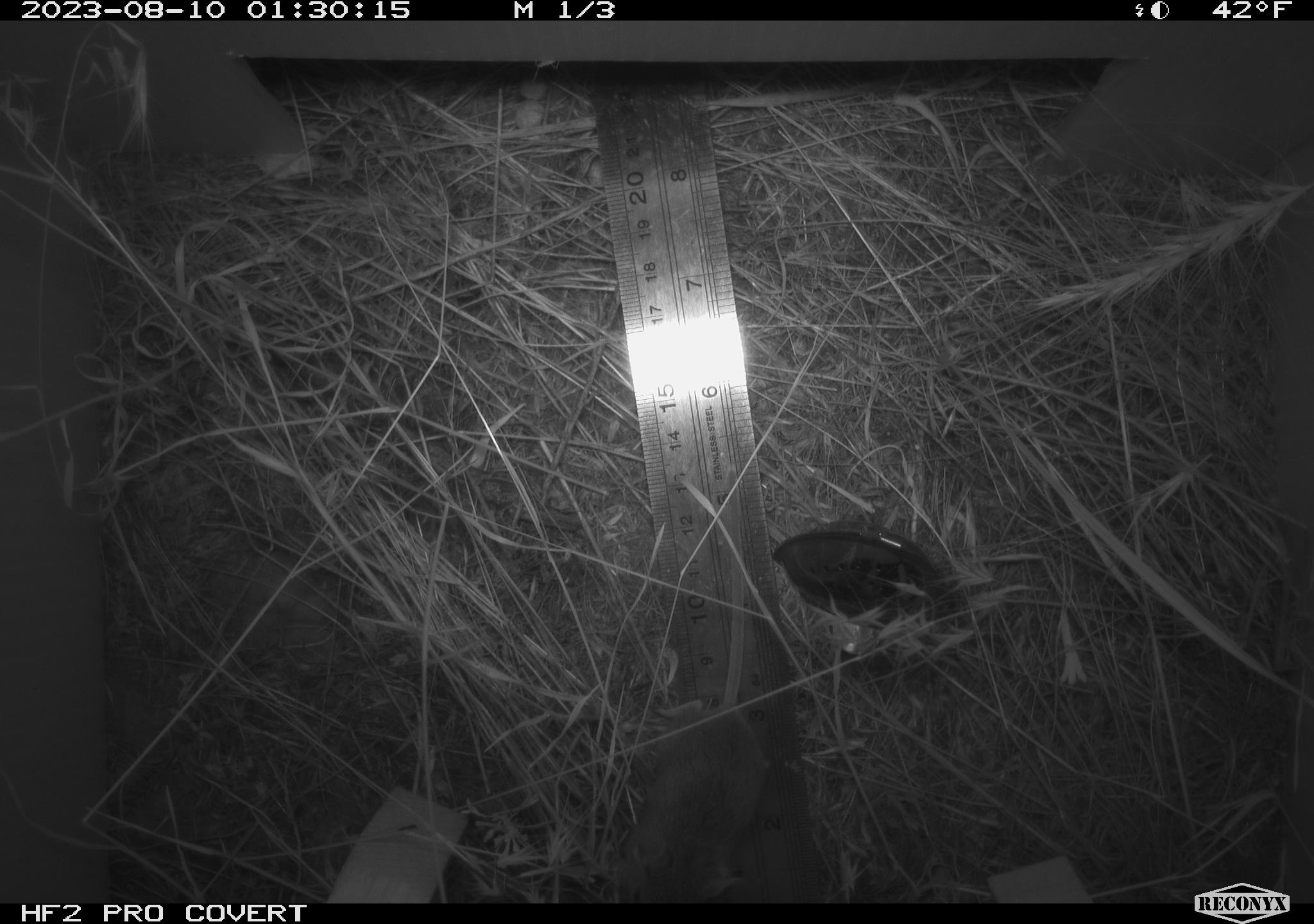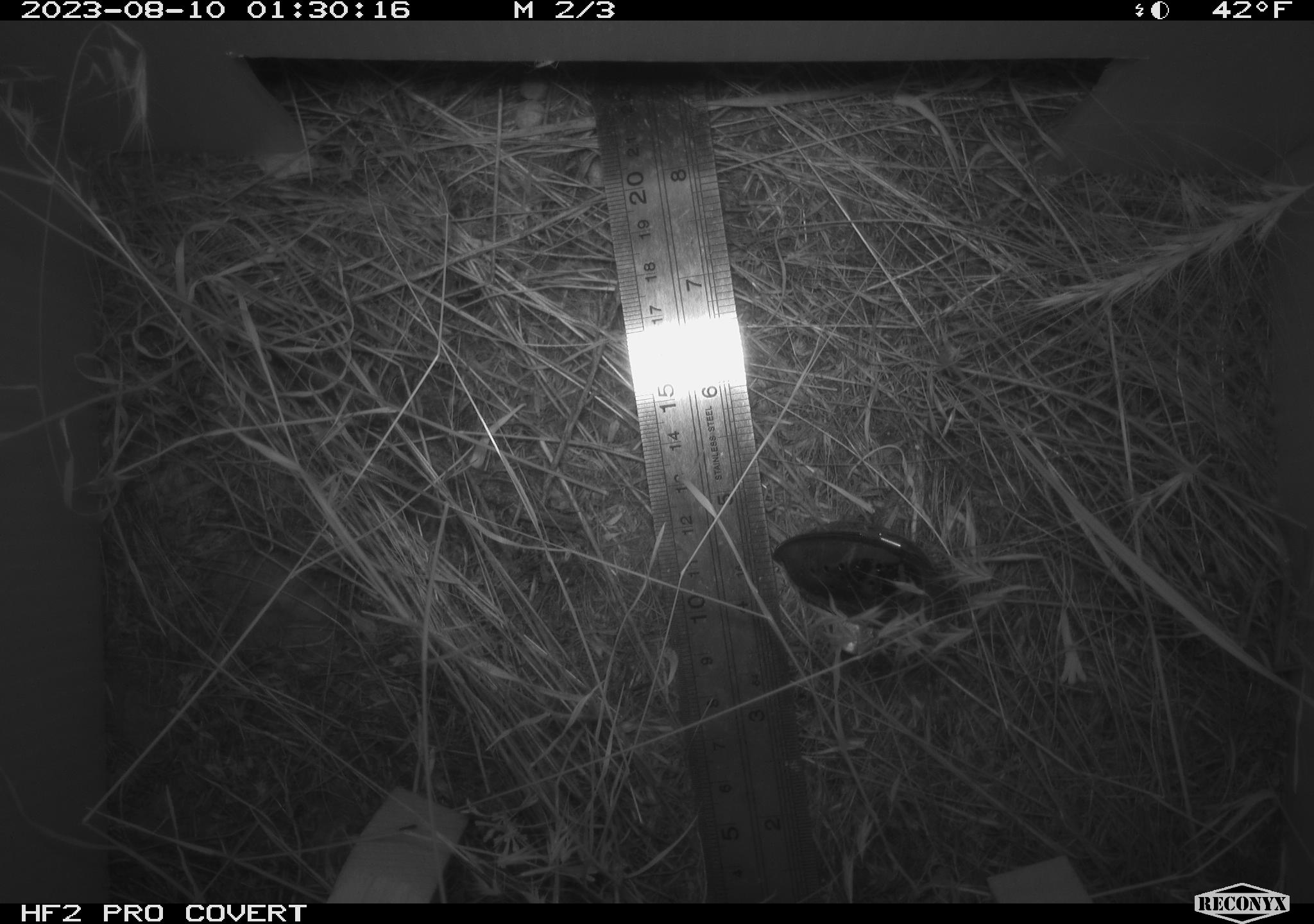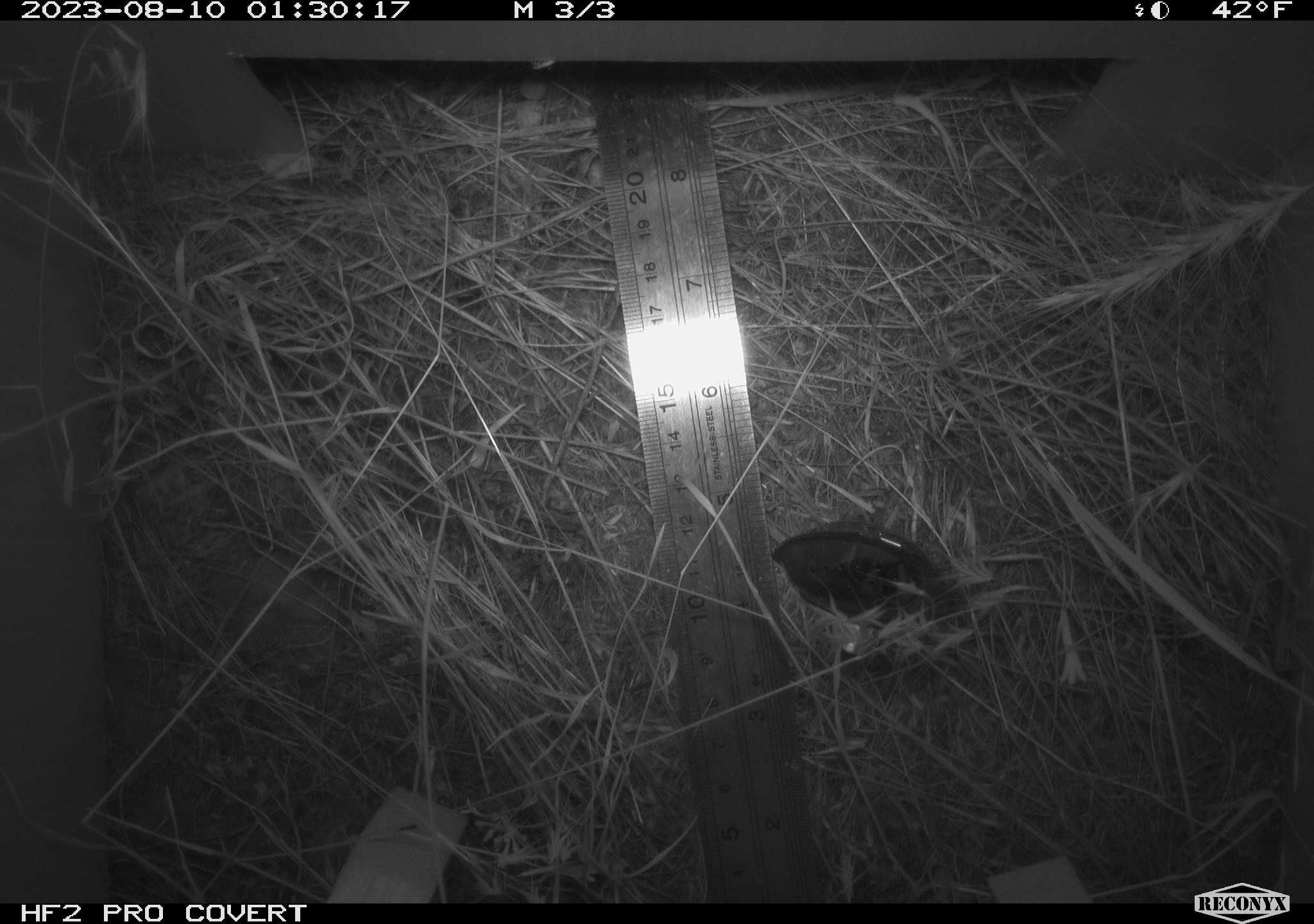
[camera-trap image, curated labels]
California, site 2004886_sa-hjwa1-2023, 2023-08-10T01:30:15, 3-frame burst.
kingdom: Animalia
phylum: Chordata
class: Mammalia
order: Rodentia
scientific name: Rodentia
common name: mouse species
Mouse species (Rodentia).